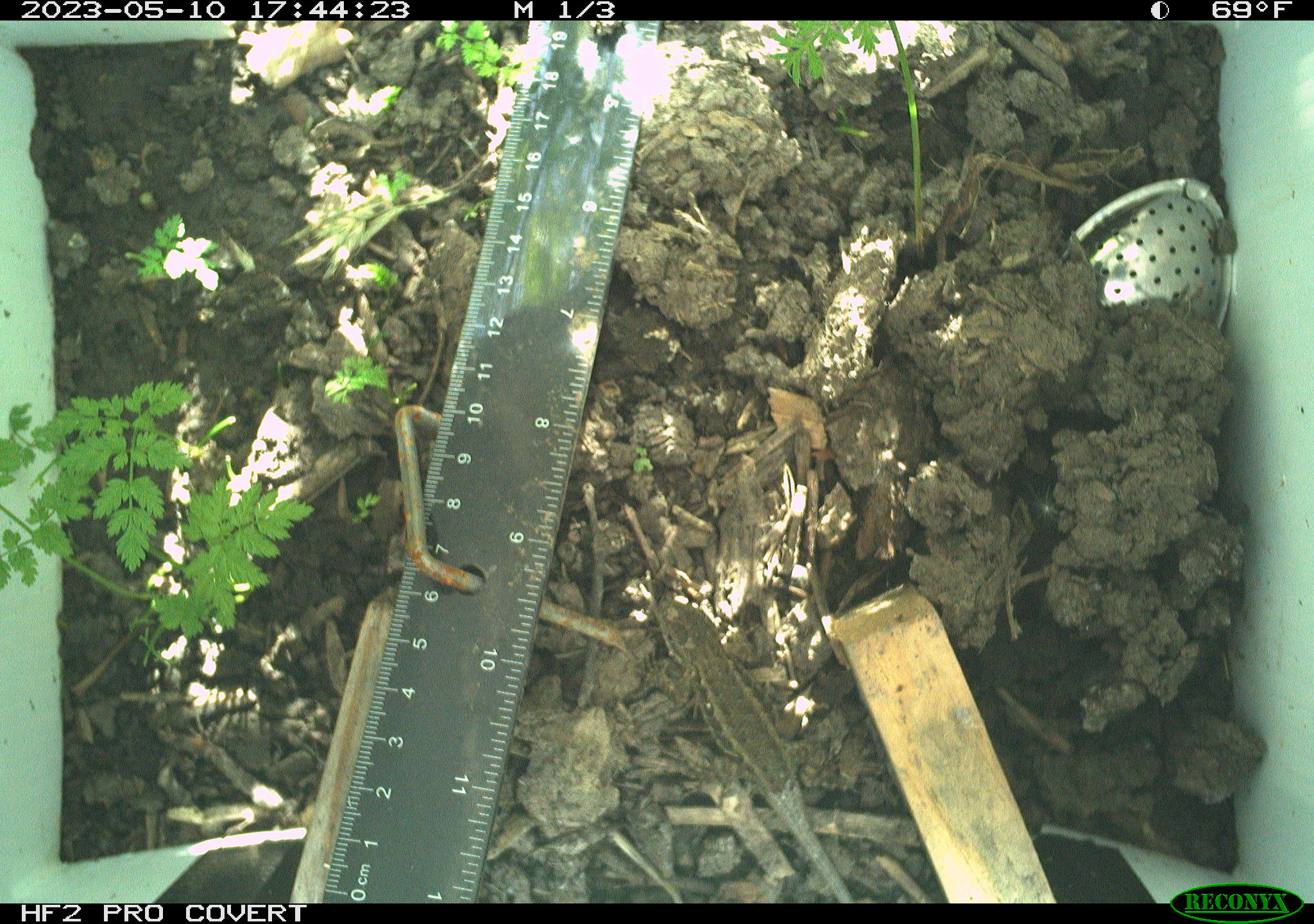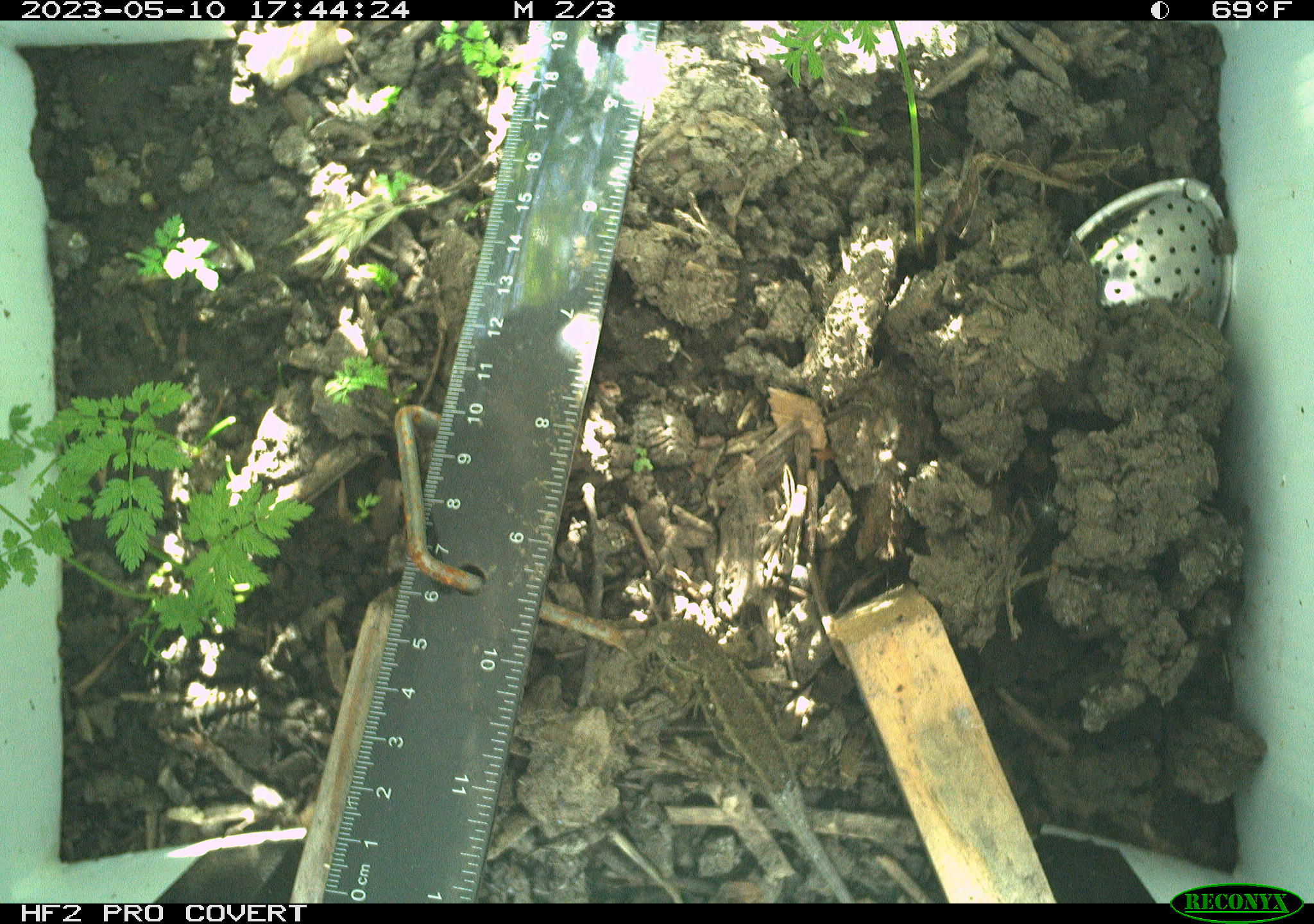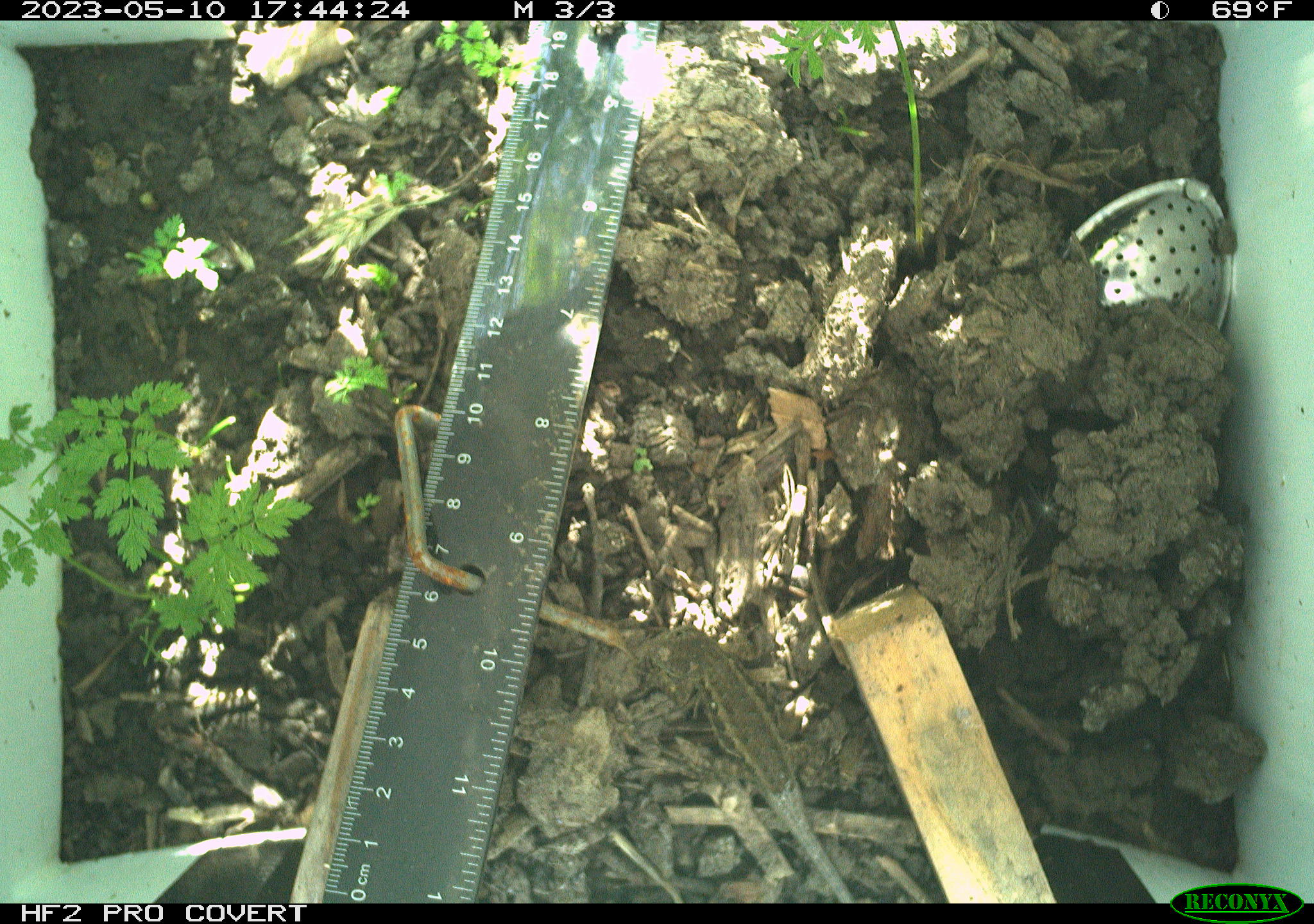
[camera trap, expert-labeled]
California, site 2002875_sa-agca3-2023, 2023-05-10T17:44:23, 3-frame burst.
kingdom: Animalia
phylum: Chordata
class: Reptilia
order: Squamata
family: Phrynosomatidae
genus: Sceloporus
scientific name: Sceloporus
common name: spiny lizards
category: sceloporus species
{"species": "sceloporus species (spiny lizards) (Sceloporus)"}